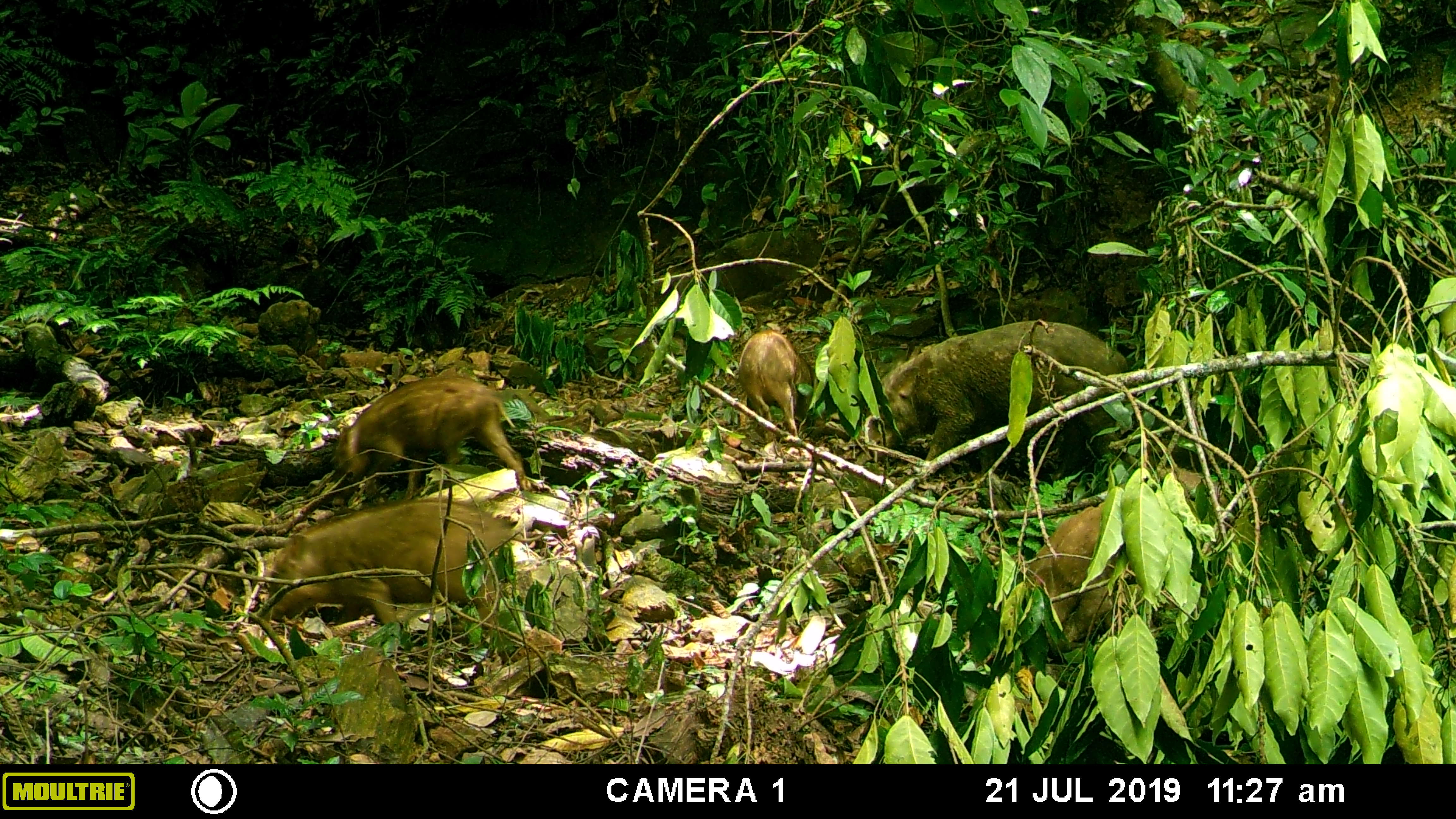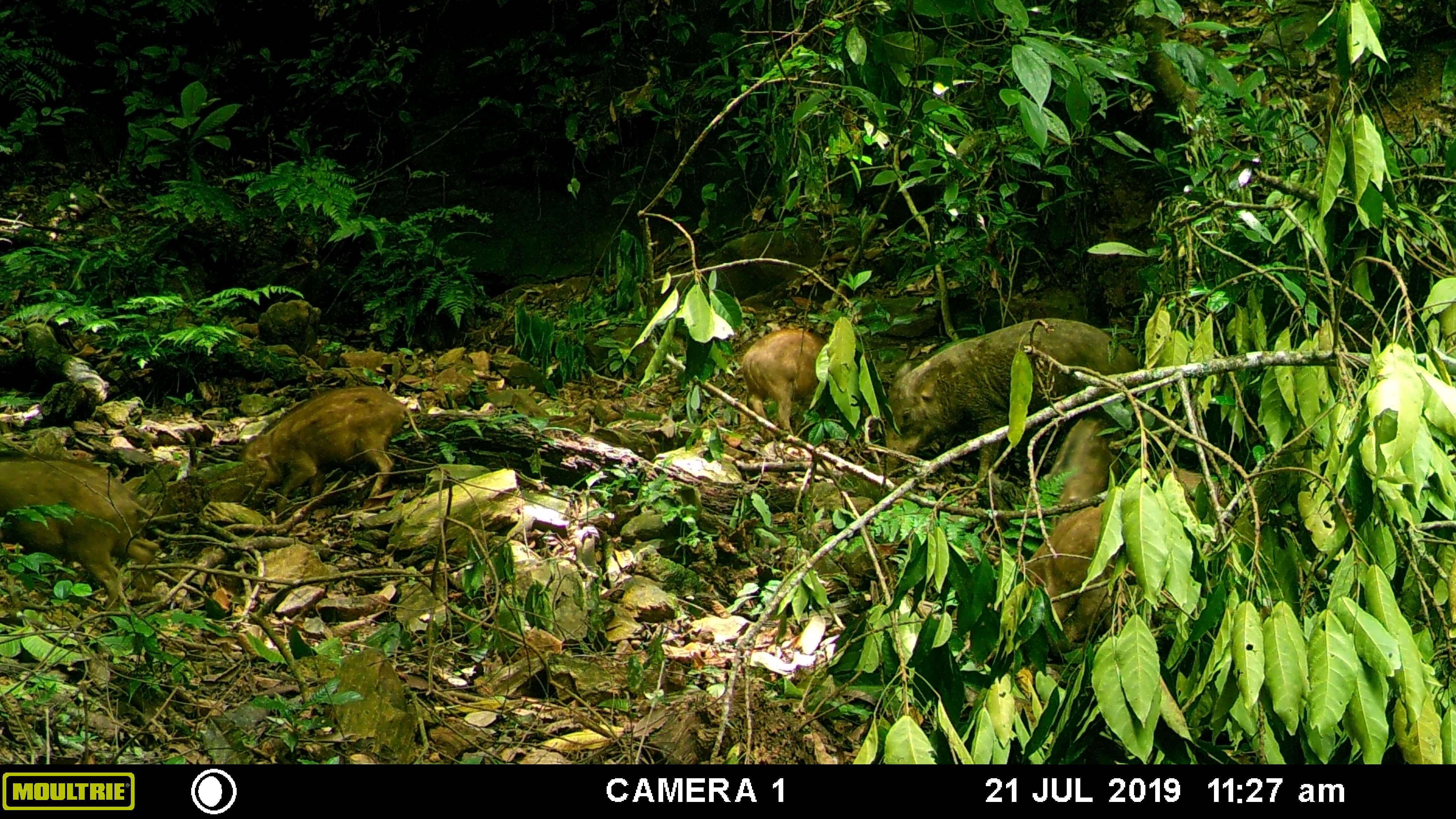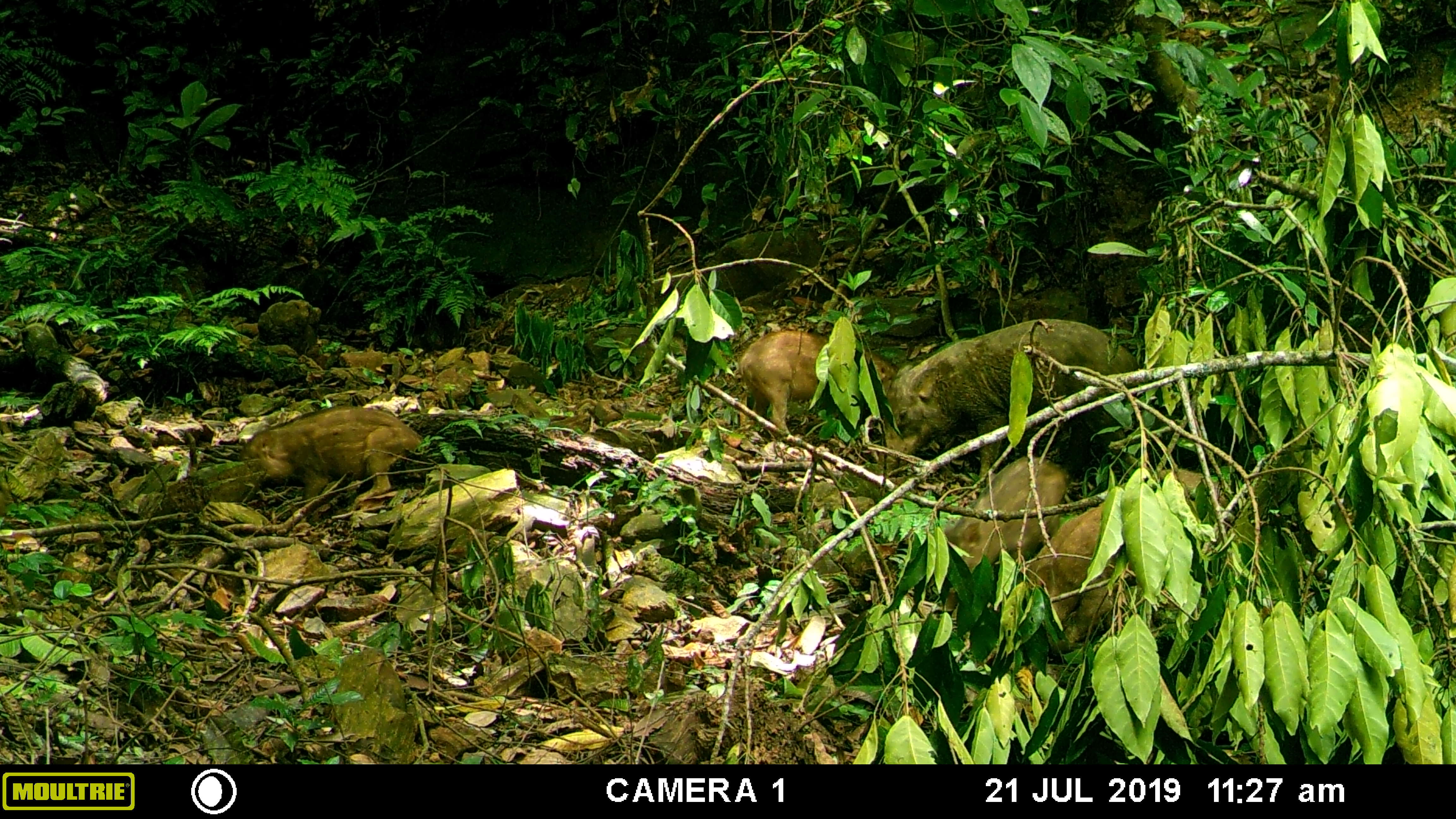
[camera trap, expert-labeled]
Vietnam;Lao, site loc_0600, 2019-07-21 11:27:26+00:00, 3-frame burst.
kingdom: Animalia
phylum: Chordata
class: Mammalia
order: Artiodactyla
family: Suidae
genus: Sus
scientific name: Sus scrofa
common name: eurasian wild pig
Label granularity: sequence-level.